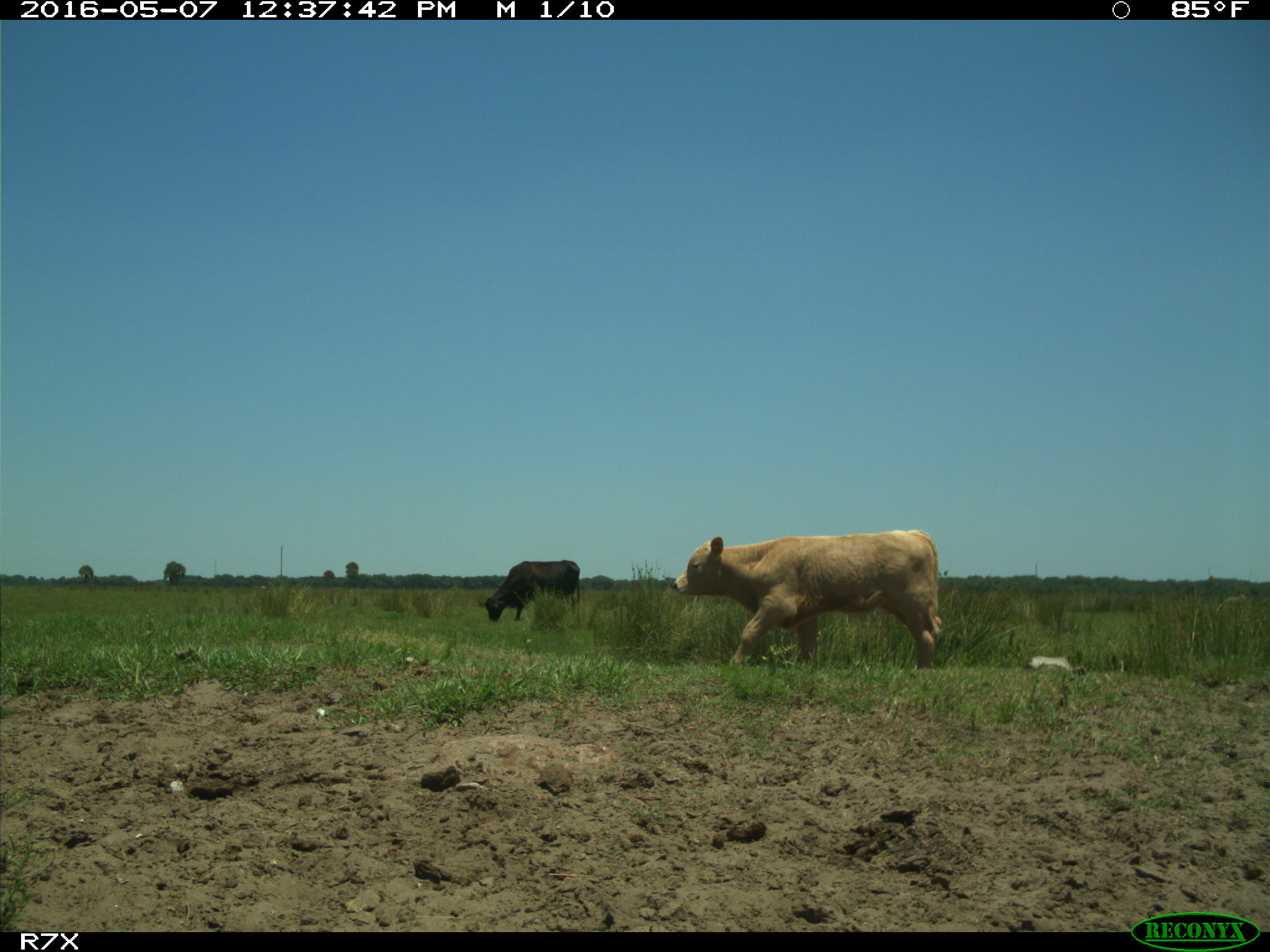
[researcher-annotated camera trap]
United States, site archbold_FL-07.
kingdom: Animalia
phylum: Chordata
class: Mammalia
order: Artiodactyla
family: Bovidae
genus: Bos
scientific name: Bos taurus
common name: domestic cow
Bos taurus (domestic cow).